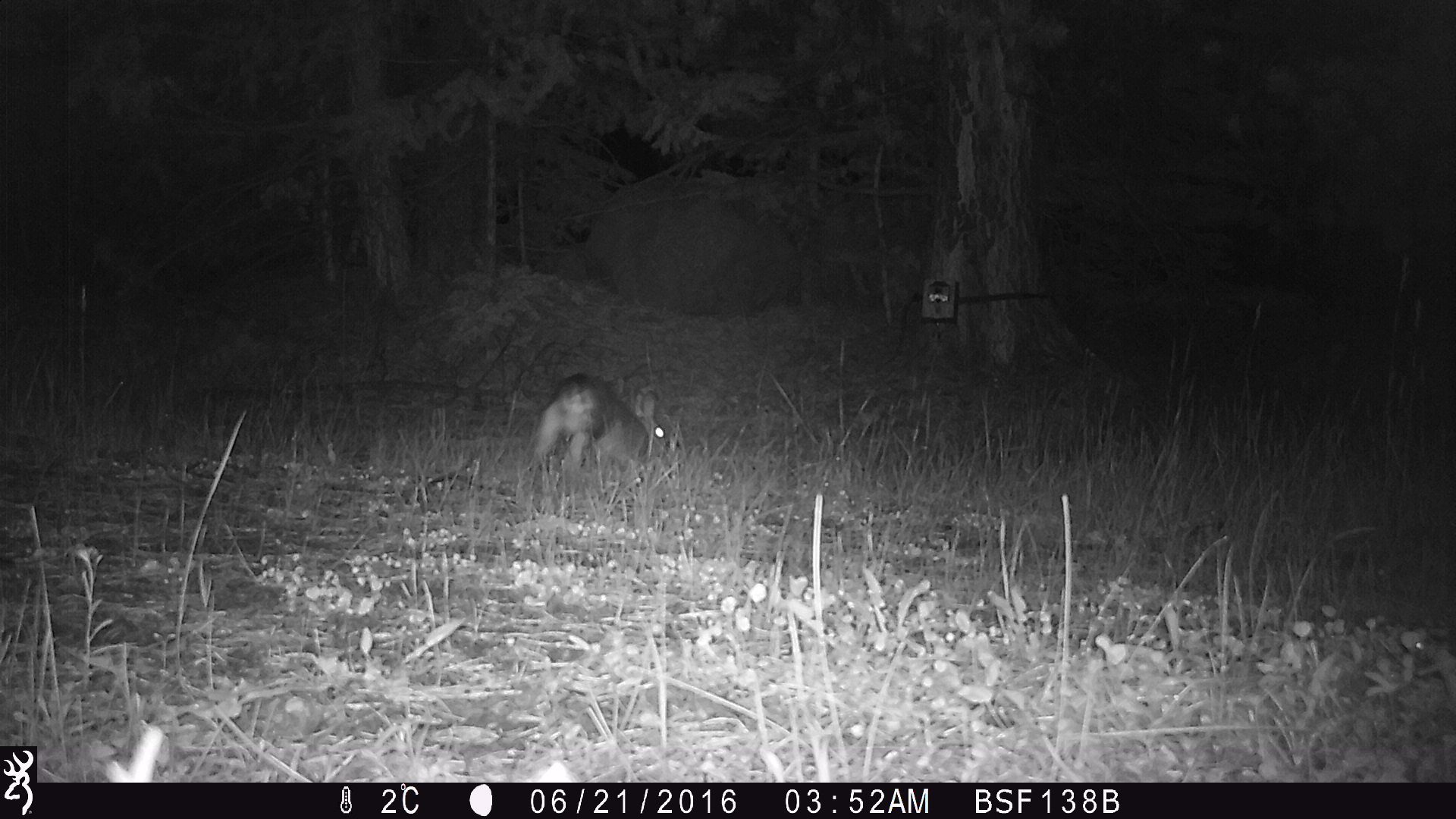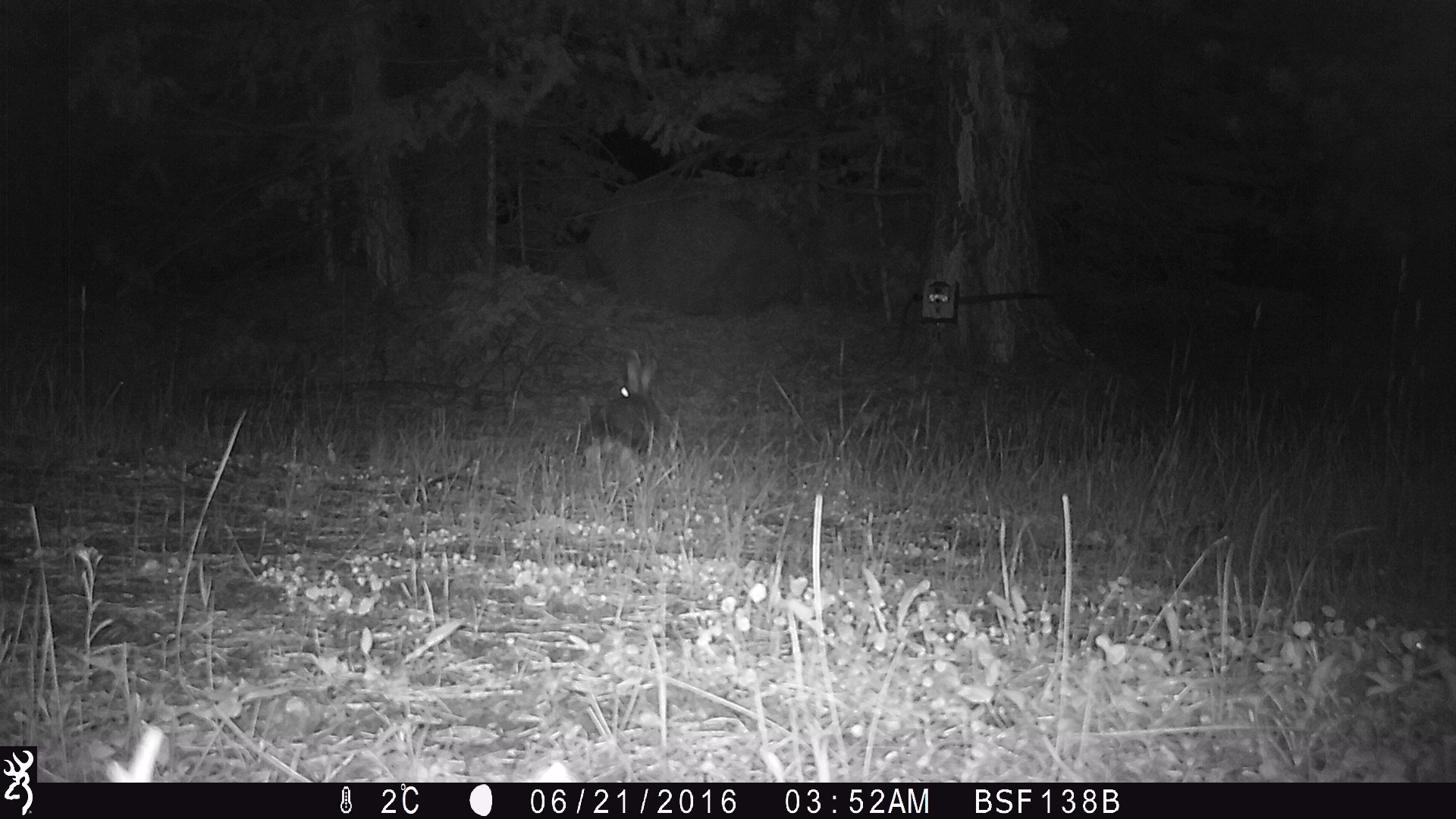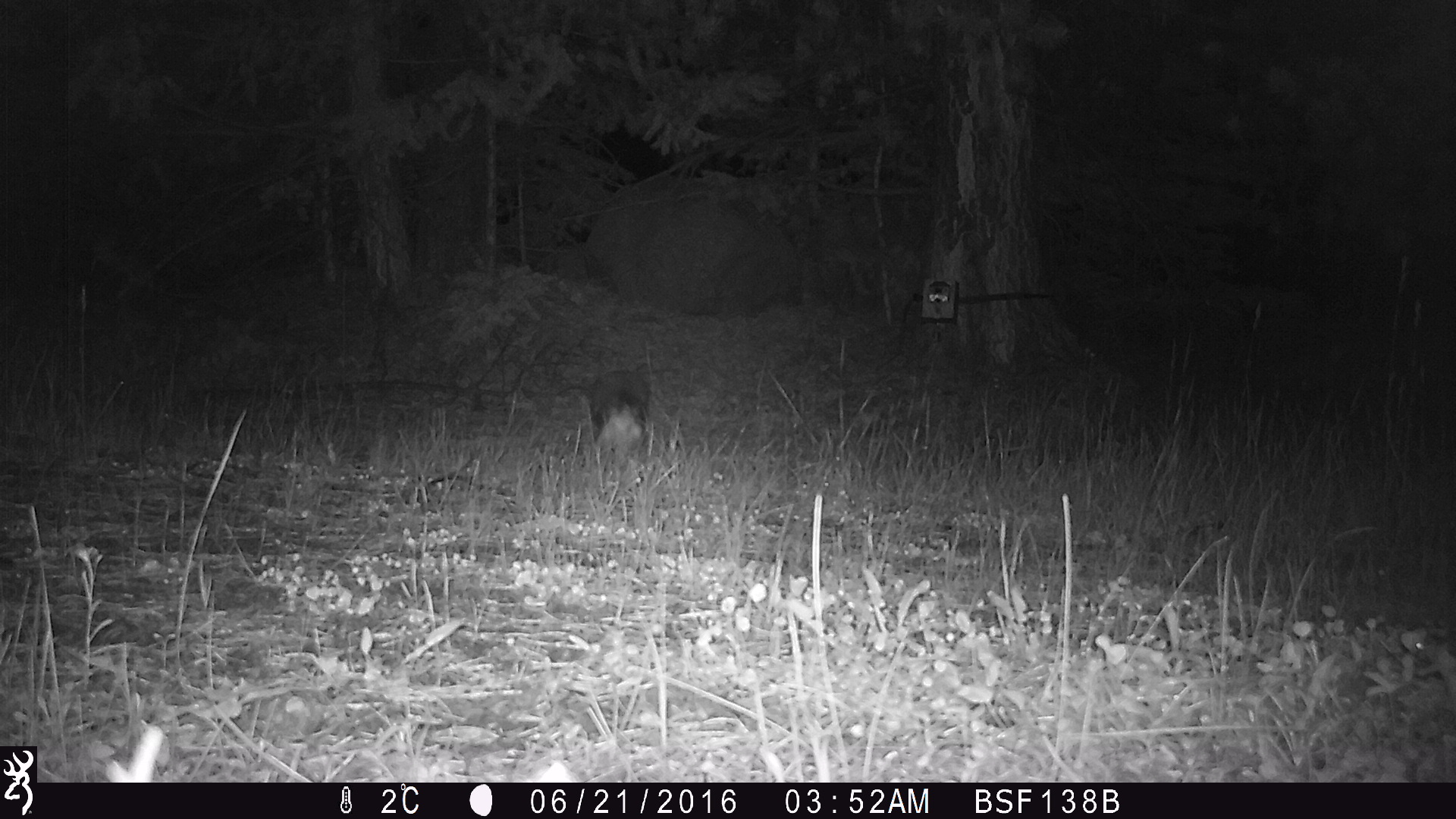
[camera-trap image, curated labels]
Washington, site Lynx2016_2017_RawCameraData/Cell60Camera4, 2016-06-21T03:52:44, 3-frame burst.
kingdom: Animalia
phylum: Chordata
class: Mammalia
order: Lagomorpha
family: Leporidae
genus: Lepus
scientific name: Lepus americanus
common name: snowshoe hare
Lepus americanus (snowshoe hare). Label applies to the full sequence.